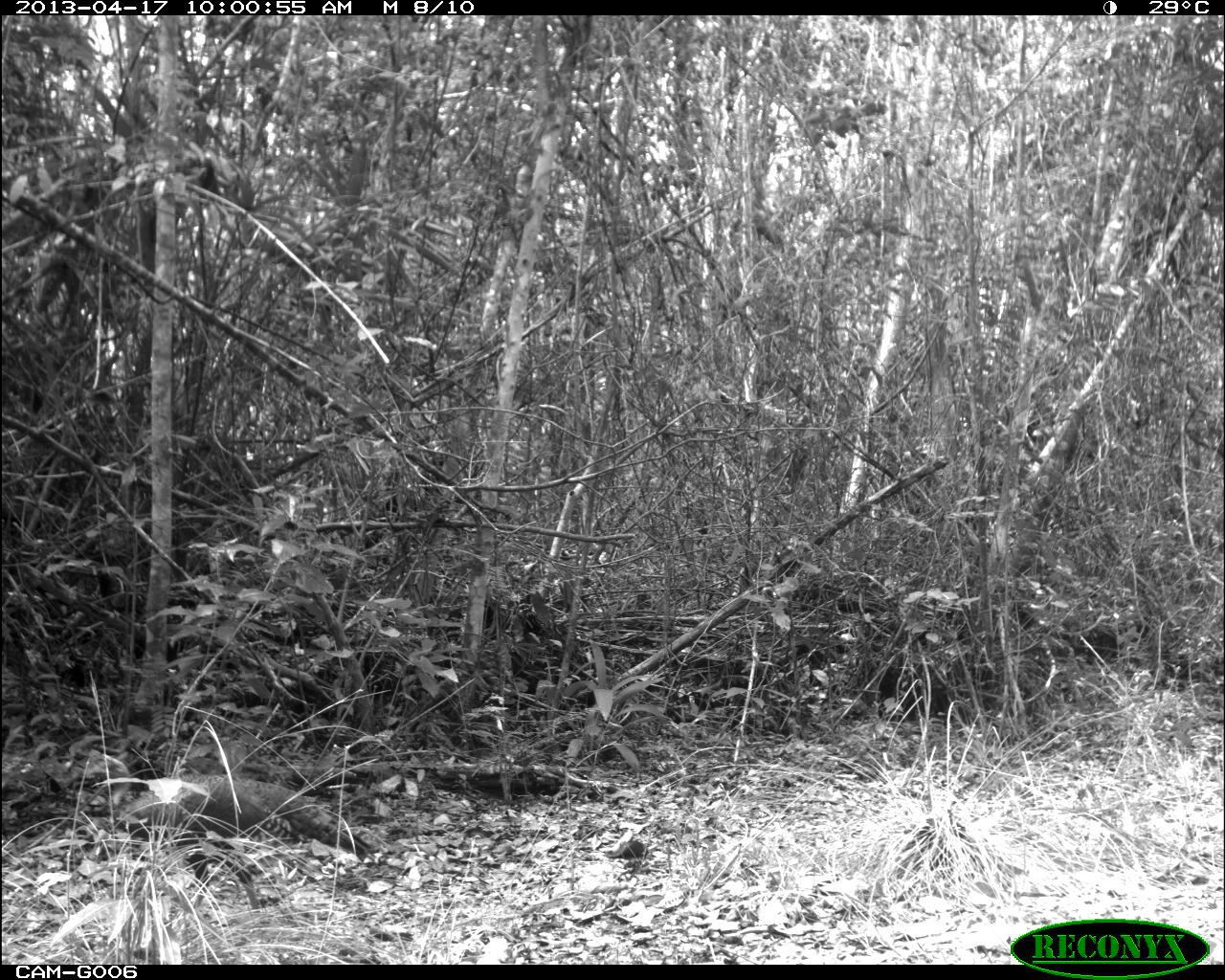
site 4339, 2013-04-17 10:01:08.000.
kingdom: Animalia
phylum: Chordata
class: Aves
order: Galliformes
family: Phasianidae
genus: Meleagris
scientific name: Meleagris ocellata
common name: ocellated turkey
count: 1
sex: female